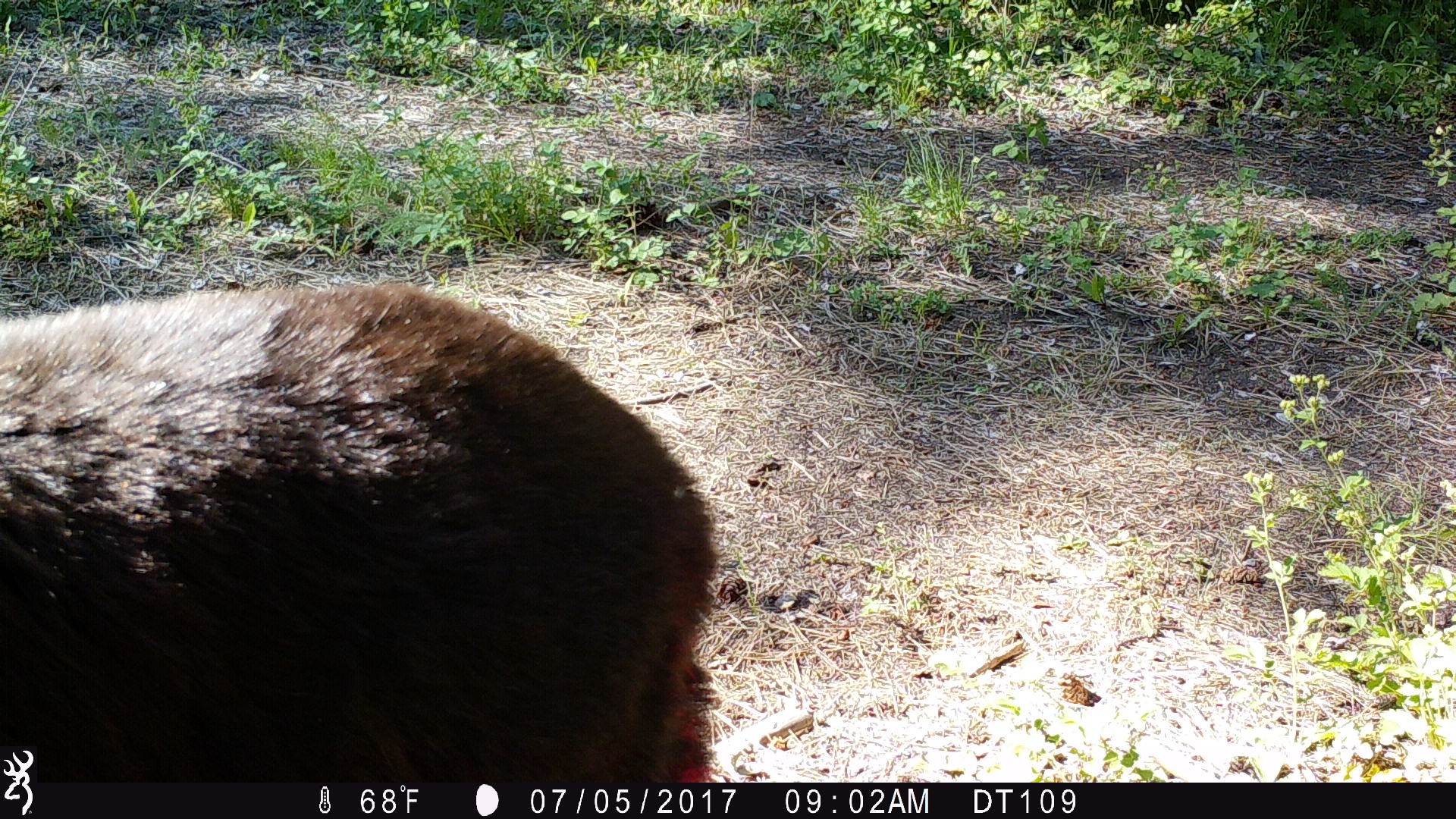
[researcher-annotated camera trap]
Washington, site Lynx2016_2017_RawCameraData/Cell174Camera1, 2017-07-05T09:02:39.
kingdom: Animalia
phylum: Chordata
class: Mammalia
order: Carnivora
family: Ursidae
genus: Ursus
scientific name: Ursus americanus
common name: american black bear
Ursus americanus (american black bear). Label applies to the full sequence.